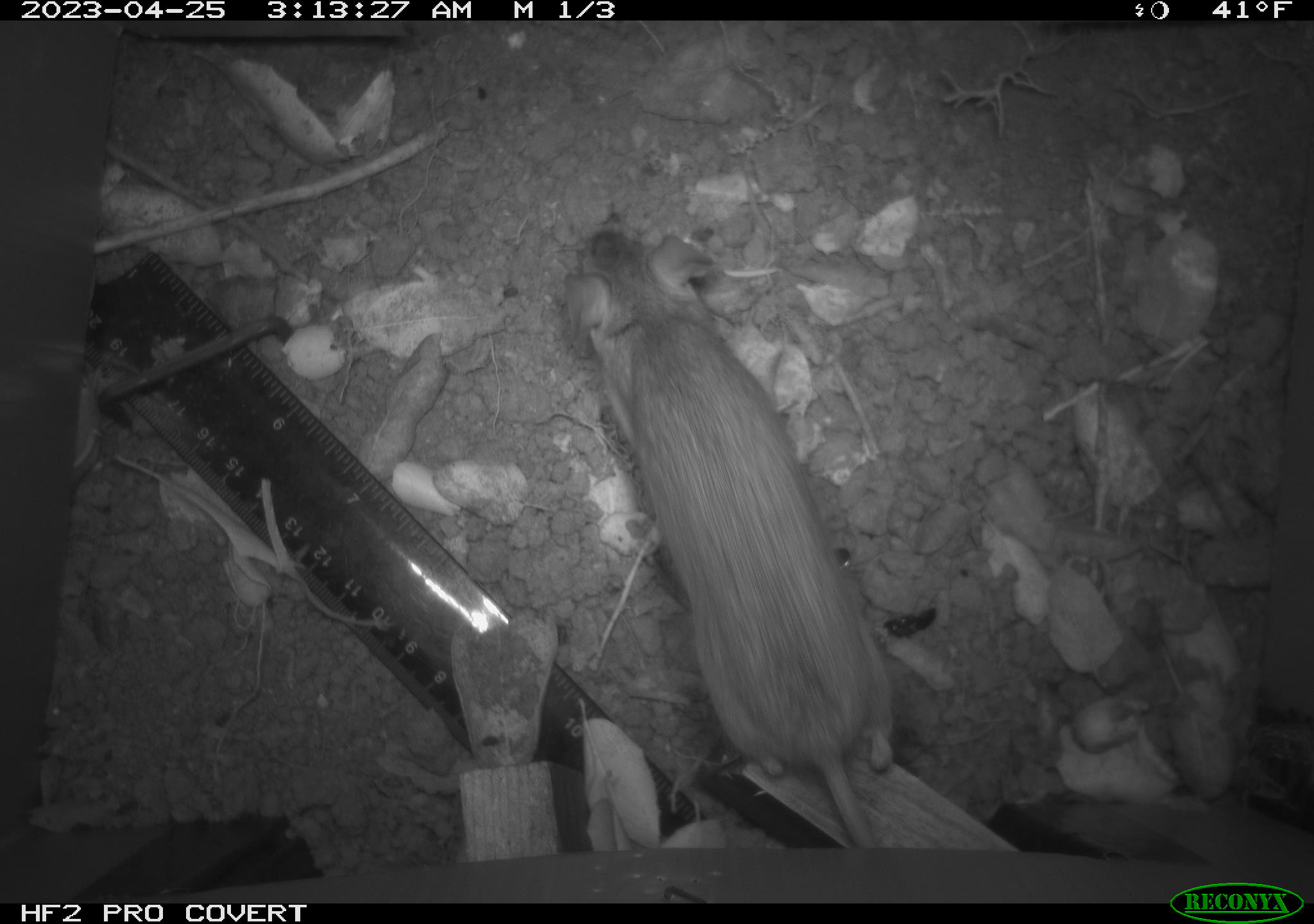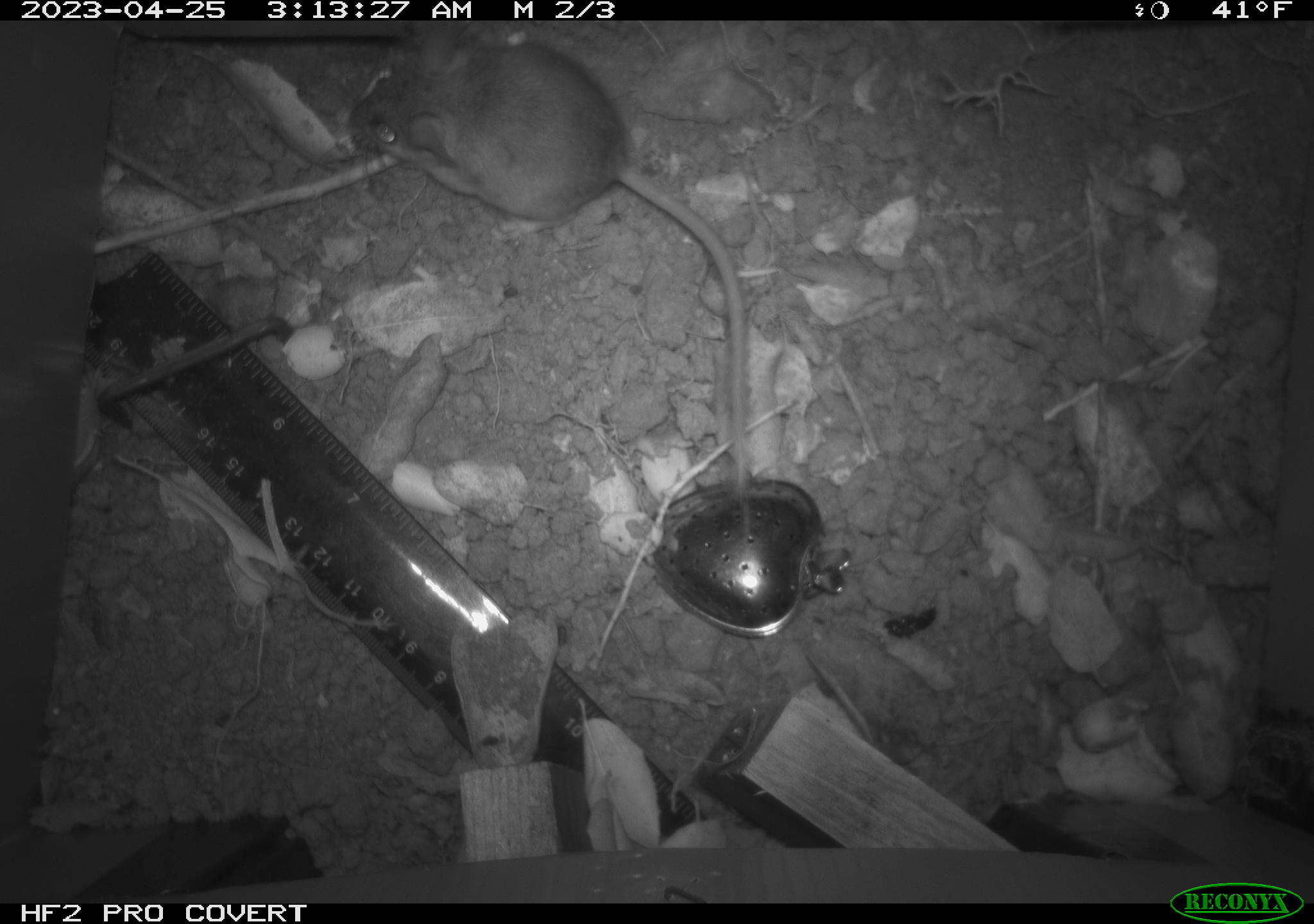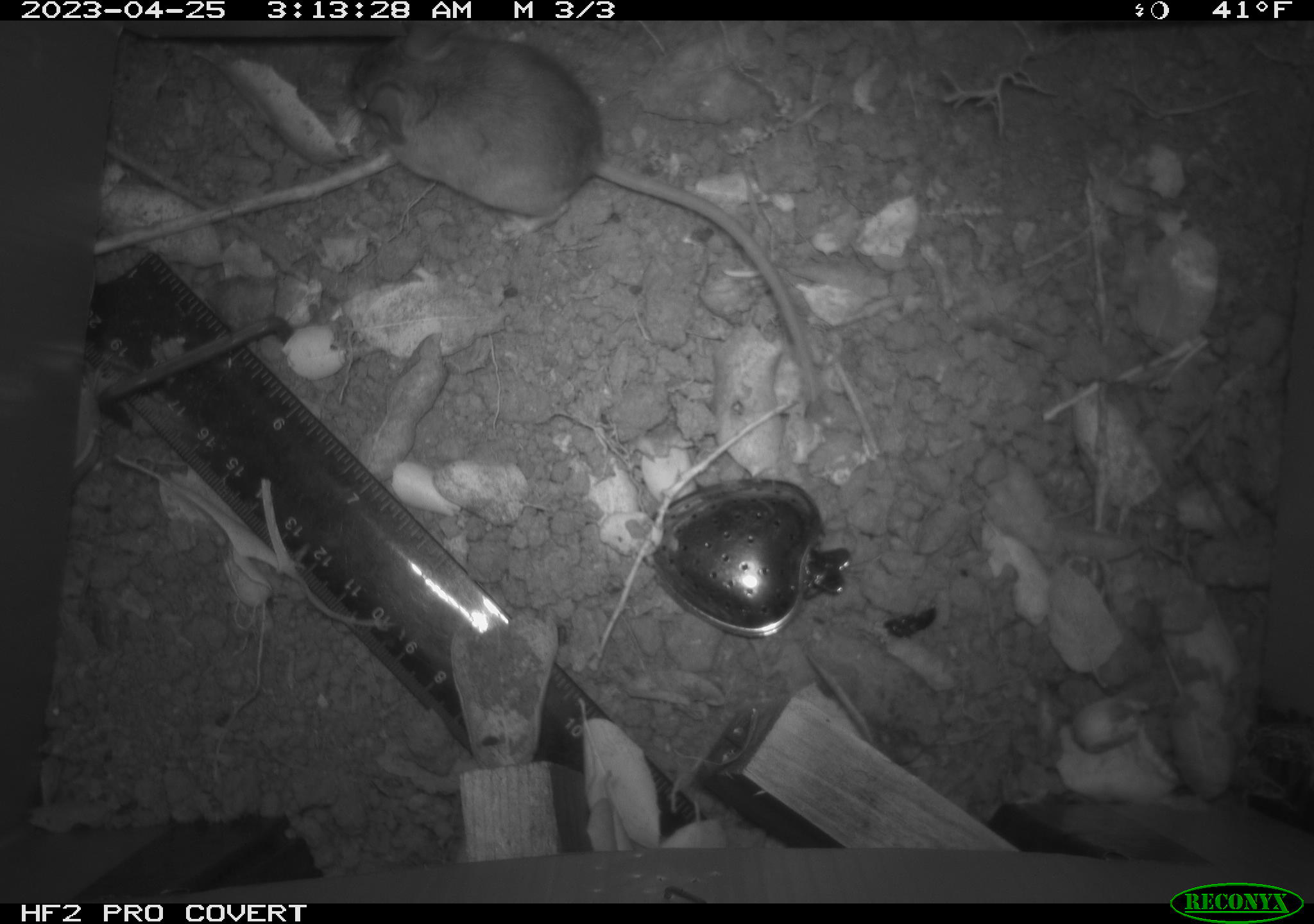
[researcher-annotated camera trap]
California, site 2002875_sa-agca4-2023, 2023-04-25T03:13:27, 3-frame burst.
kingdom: Animalia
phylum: Chordata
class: Mammalia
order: Rodentia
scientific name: Rodentia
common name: mouse species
Mouse species (Rodentia).